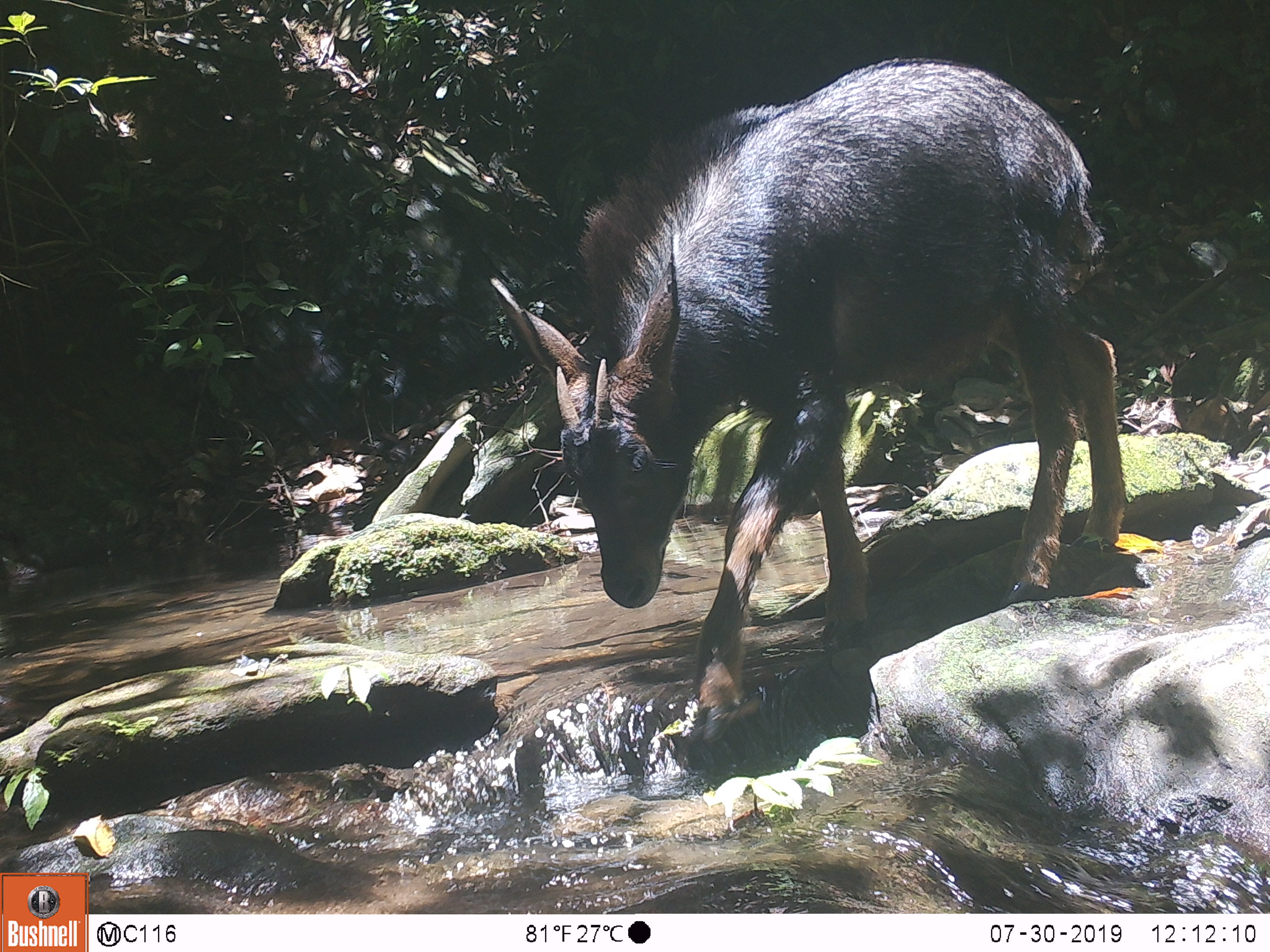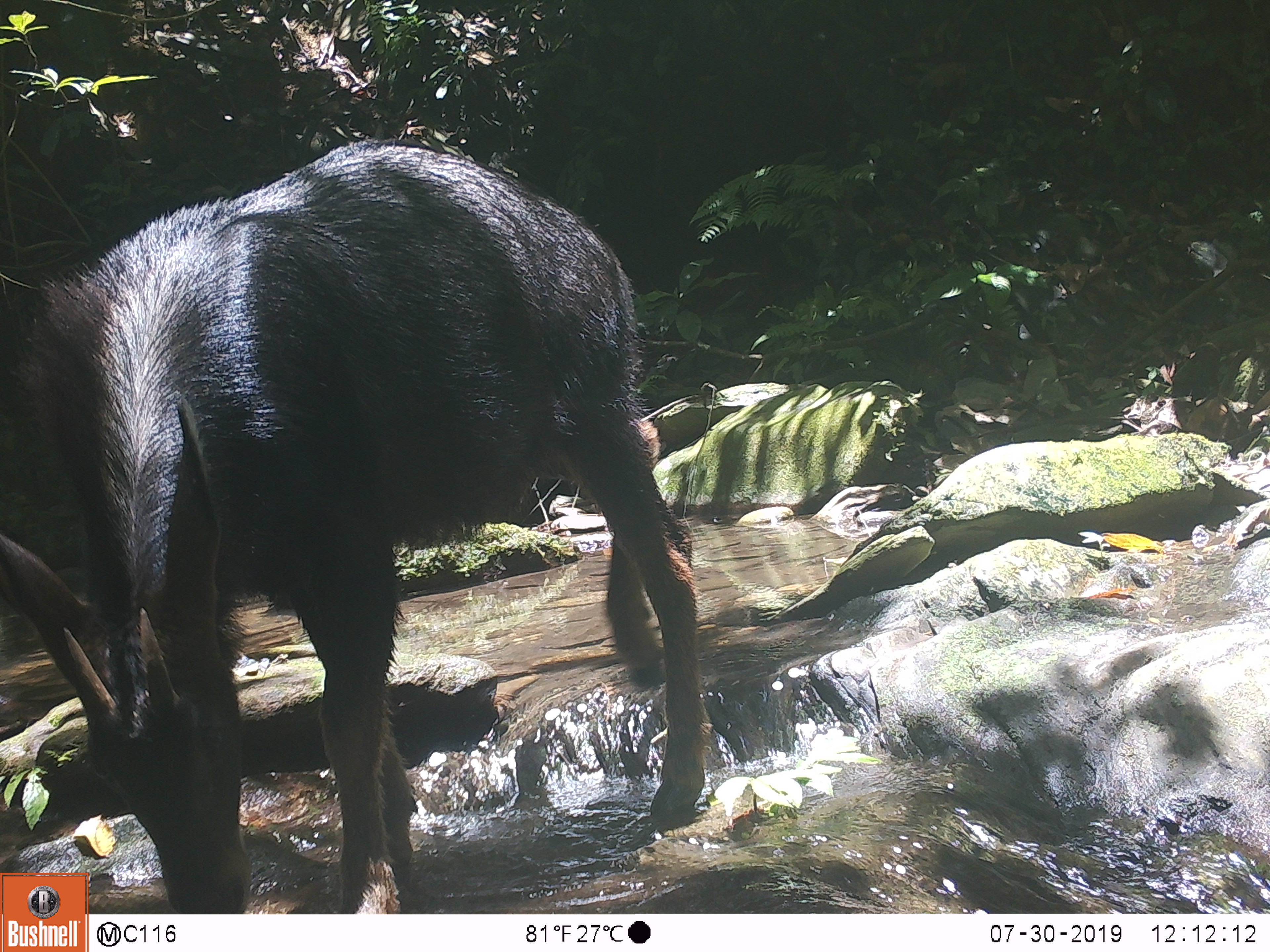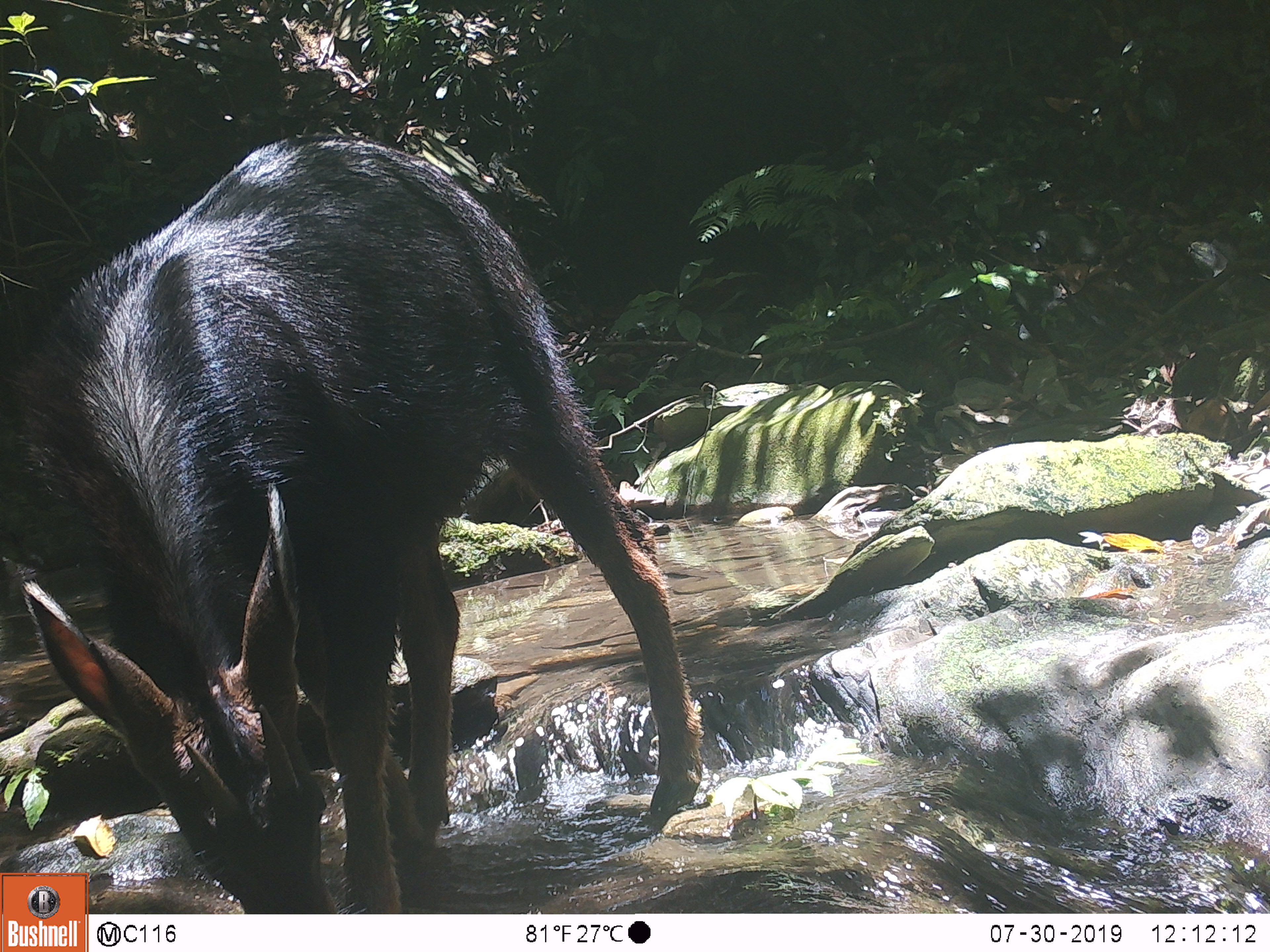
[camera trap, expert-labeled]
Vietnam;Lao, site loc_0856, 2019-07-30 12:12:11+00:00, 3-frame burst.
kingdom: Animalia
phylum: Chordata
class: Mammalia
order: Artiodactyla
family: Bovidae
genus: Capricornis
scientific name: Capricornis sumatraensis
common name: chinese serow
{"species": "chinese serow (Capricornis sumatraensis)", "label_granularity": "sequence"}